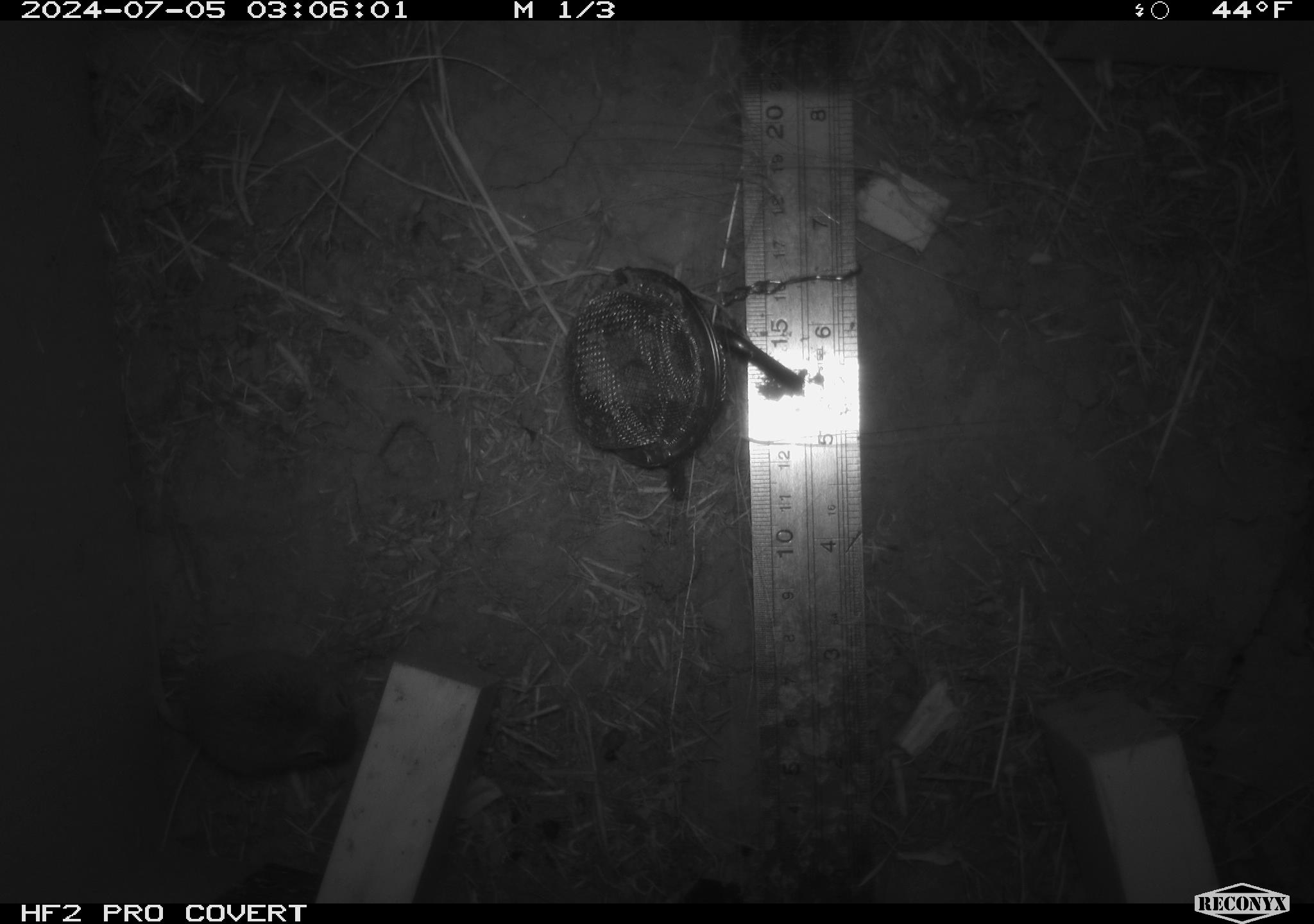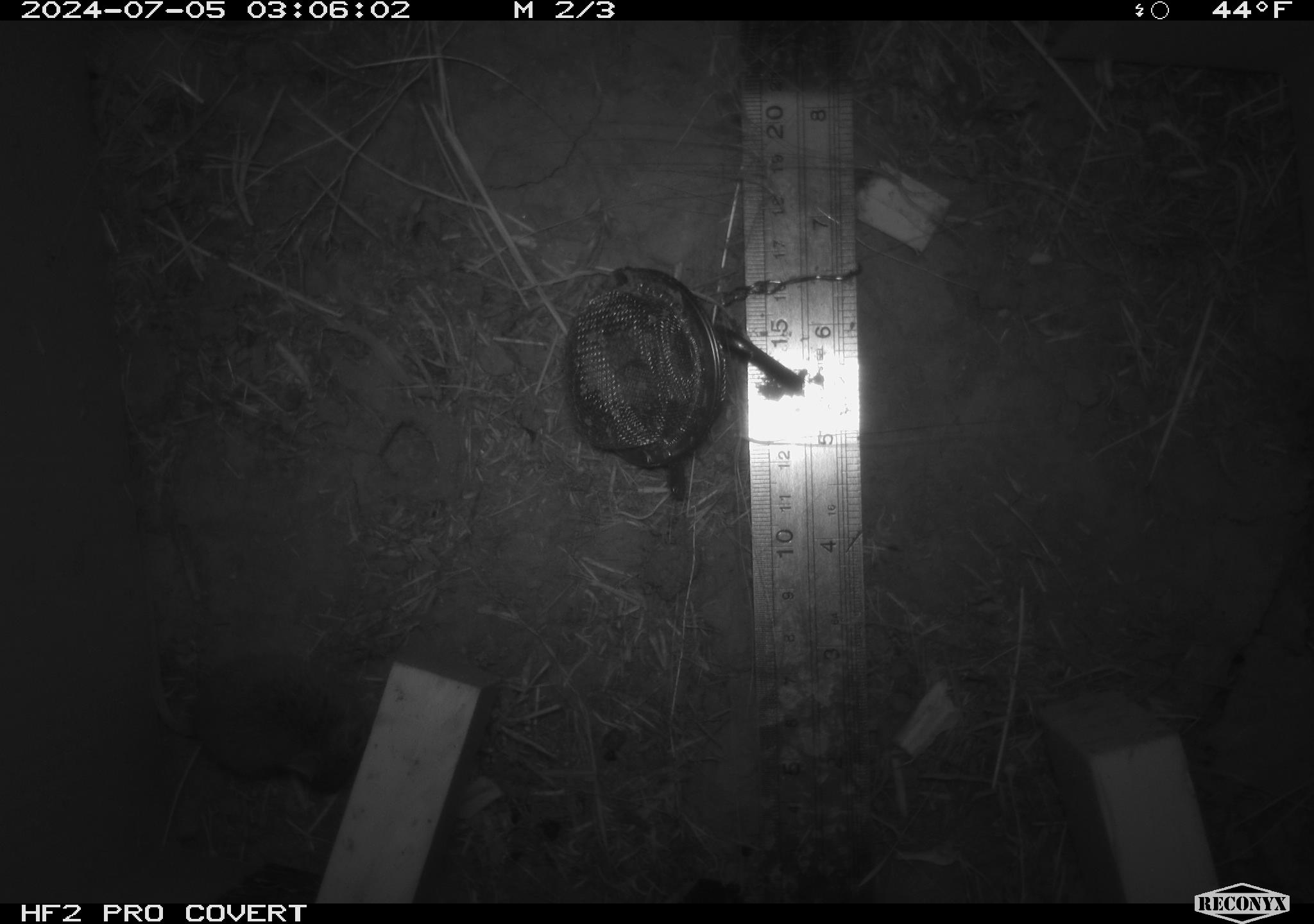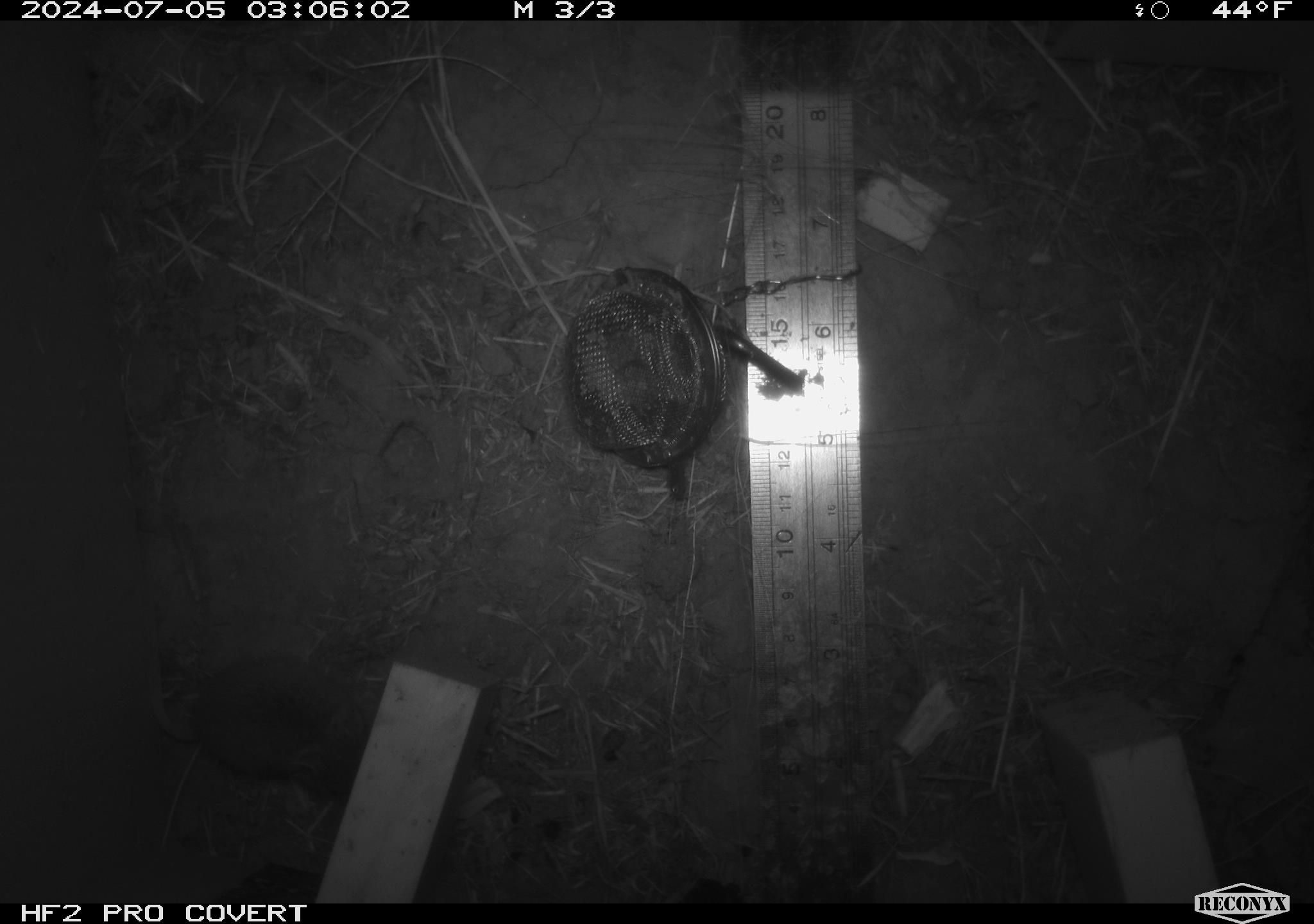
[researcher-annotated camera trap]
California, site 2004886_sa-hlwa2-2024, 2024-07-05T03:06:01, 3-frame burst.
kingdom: Animalia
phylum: Chordata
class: Mammalia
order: Rodentia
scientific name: Rodentia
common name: mouse species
Mouse species (Rodentia).